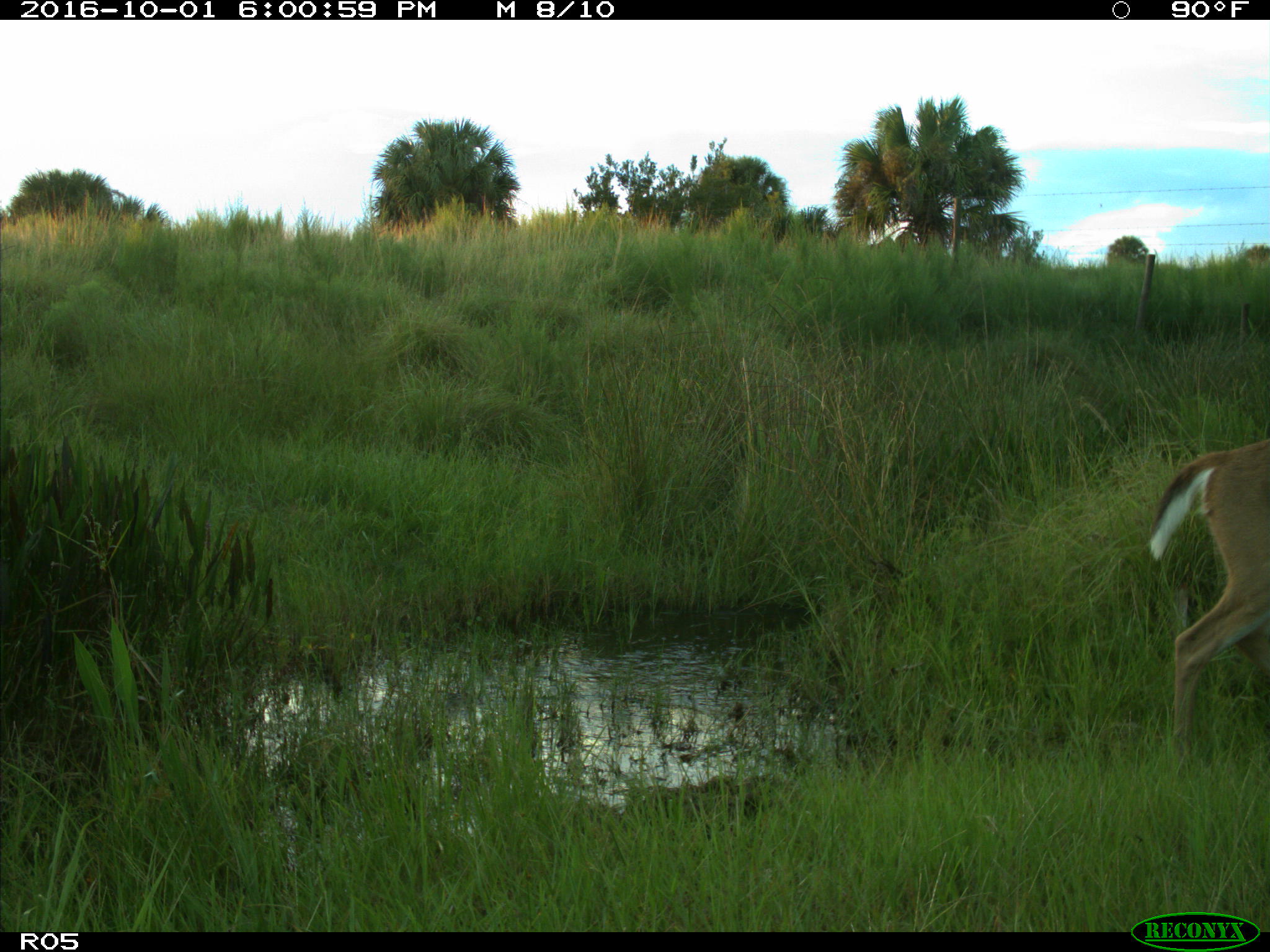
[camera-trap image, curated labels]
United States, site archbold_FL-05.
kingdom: Animalia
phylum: Chordata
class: Mammalia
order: Artiodactyla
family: Cervidae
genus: Odocoileus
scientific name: Odocoileus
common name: deer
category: unidentified deer